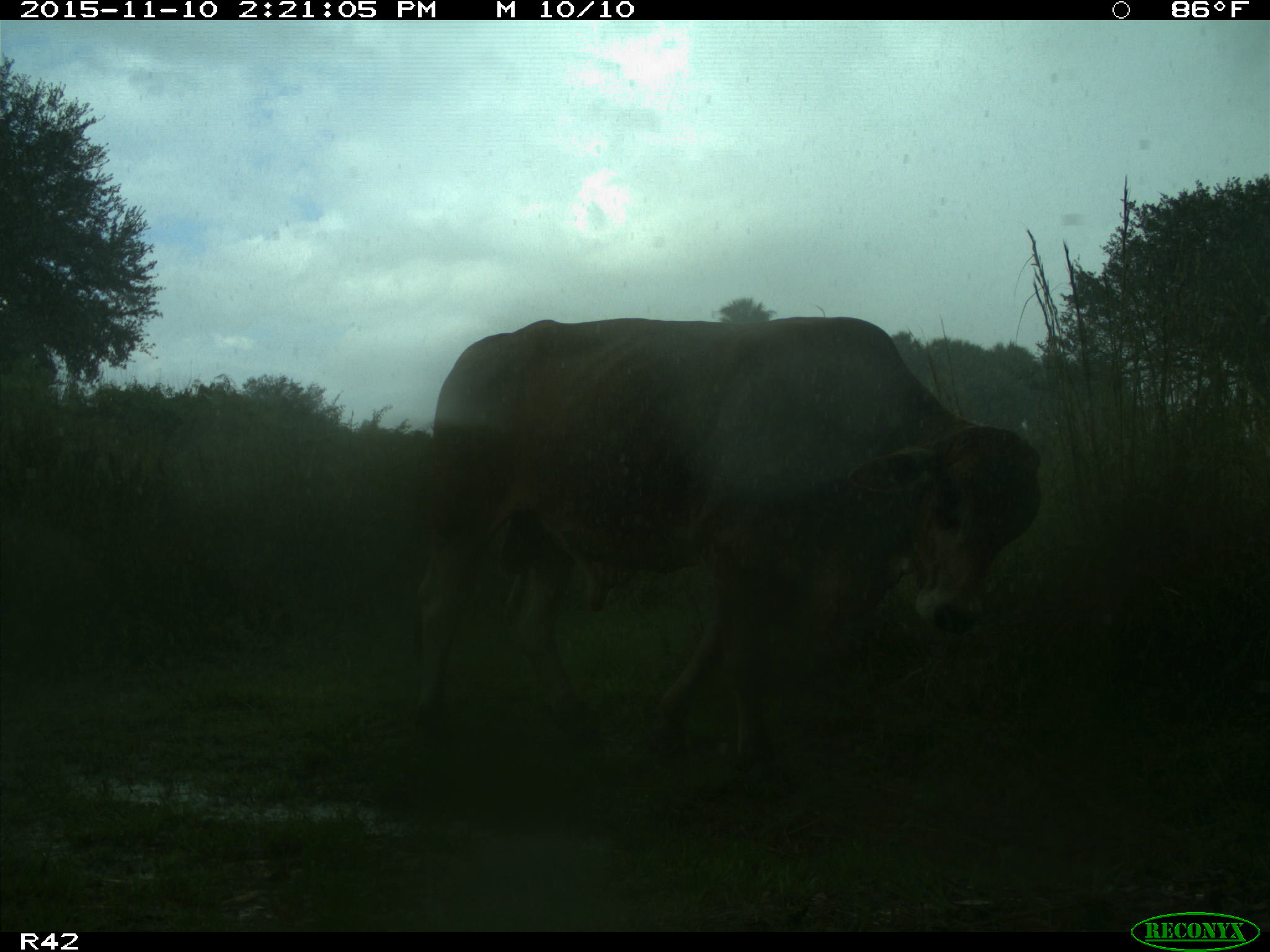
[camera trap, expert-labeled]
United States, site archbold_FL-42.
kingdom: Animalia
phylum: Chordata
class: Mammalia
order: Artiodactyla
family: Bovidae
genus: Bos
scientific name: Bos taurus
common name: domestic cow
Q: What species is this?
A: Bos taurus (domestic cow).